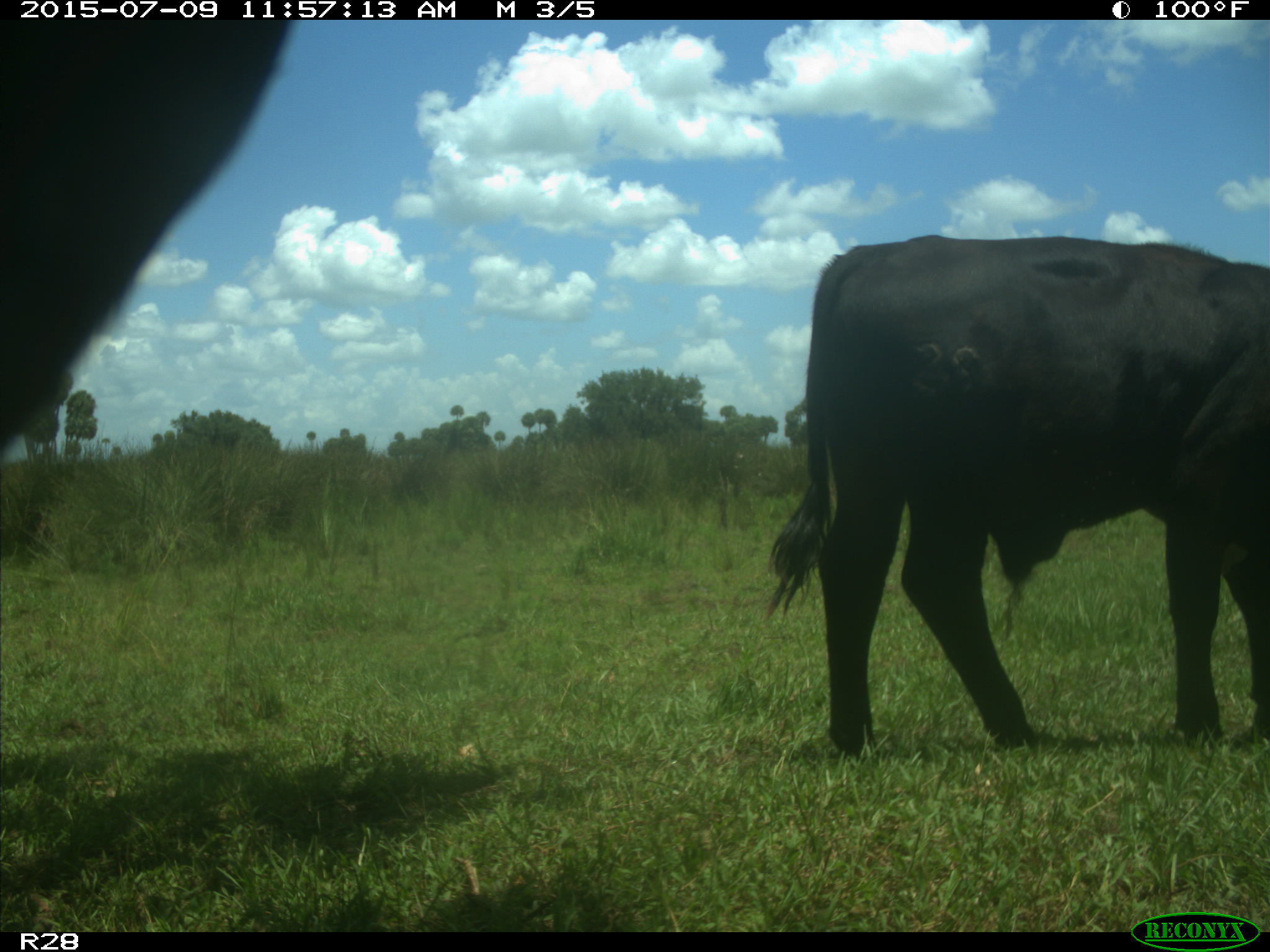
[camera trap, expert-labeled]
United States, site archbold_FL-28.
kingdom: Animalia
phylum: Chordata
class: Mammalia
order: Artiodactyla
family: Bovidae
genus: Bos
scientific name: Bos taurus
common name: domestic cow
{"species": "Bos taurus (domestic cow)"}